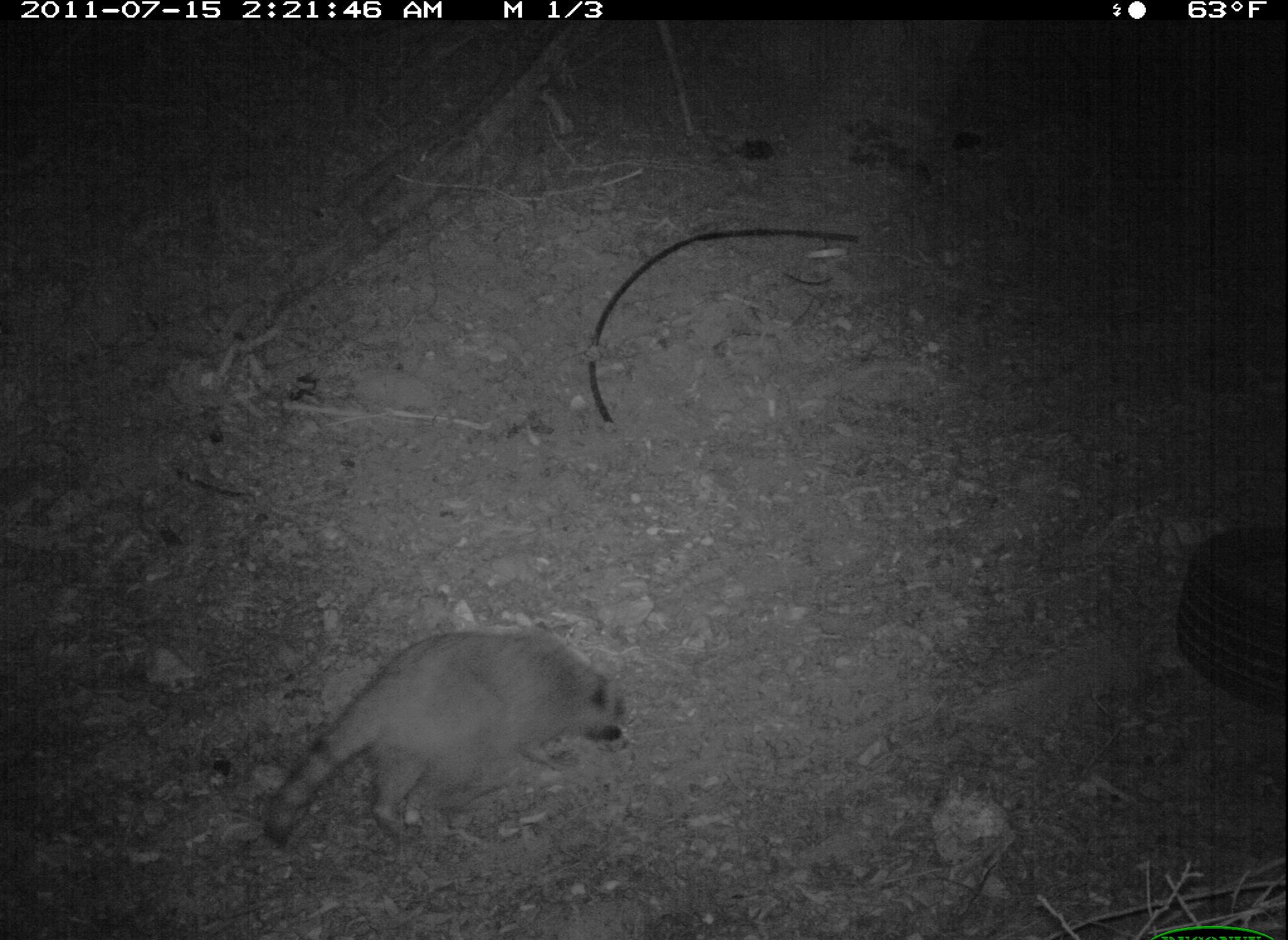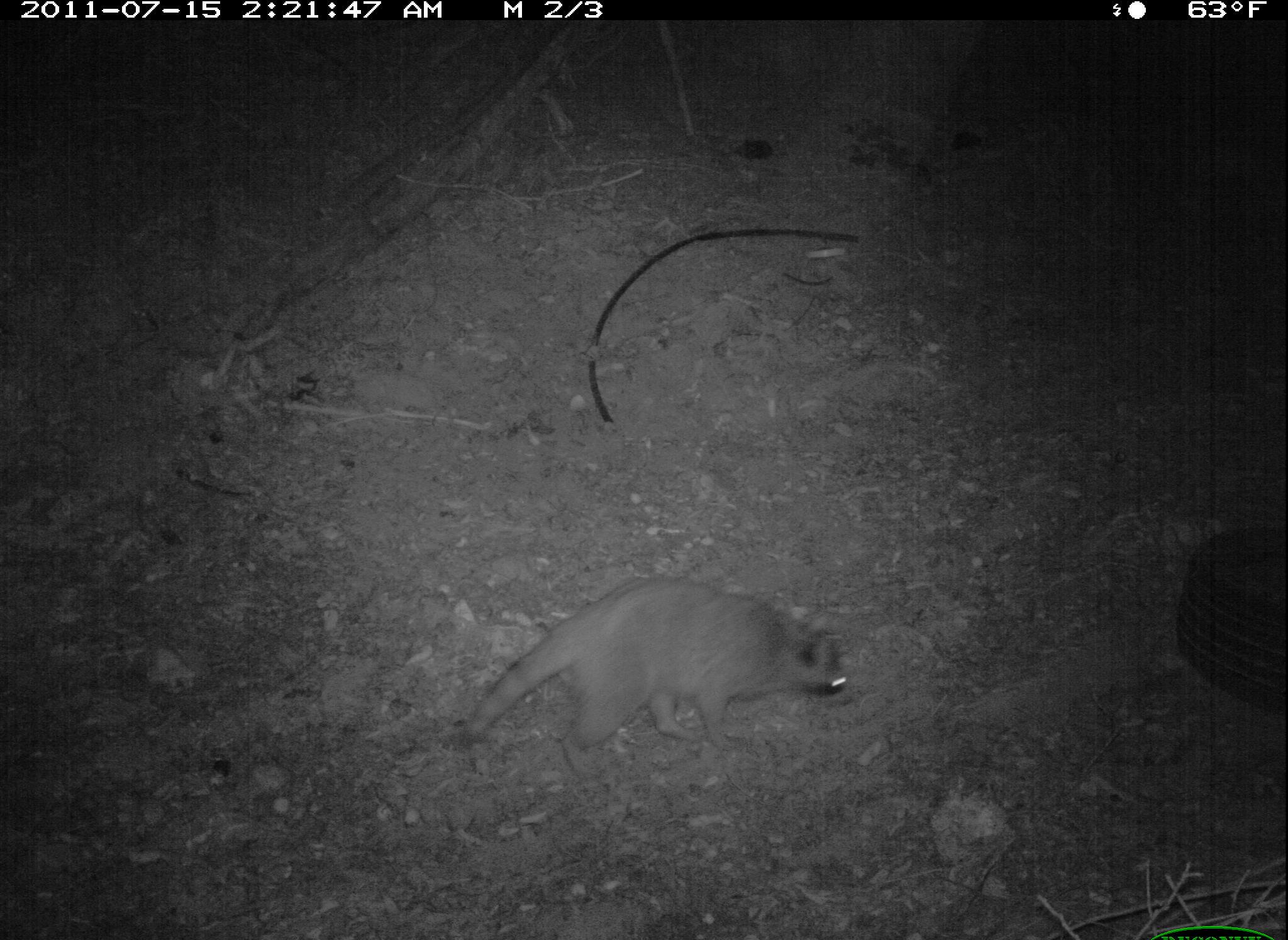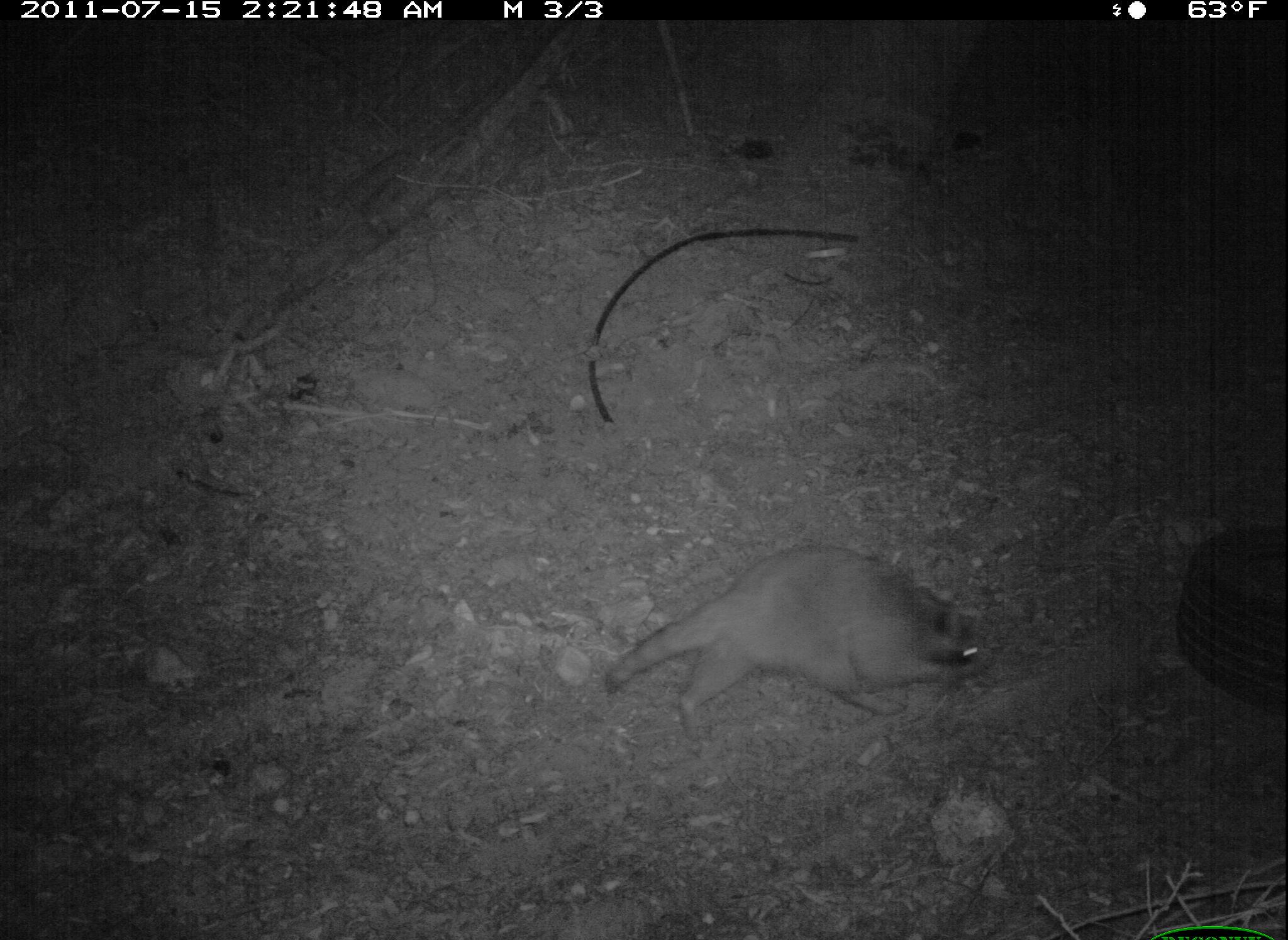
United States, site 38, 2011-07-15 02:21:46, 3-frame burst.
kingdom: Animalia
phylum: Chordata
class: Mammalia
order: Carnivora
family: Procyonidae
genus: Procyon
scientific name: Procyon lotor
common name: raccoon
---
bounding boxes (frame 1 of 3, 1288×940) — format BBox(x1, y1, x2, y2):
raccoon: BBox(235, 575, 670, 873)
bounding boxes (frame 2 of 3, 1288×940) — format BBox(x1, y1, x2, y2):
raccoon: BBox(444, 561, 868, 772)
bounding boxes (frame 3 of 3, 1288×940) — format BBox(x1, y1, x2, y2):
raccoon: BBox(601, 535, 1019, 765)